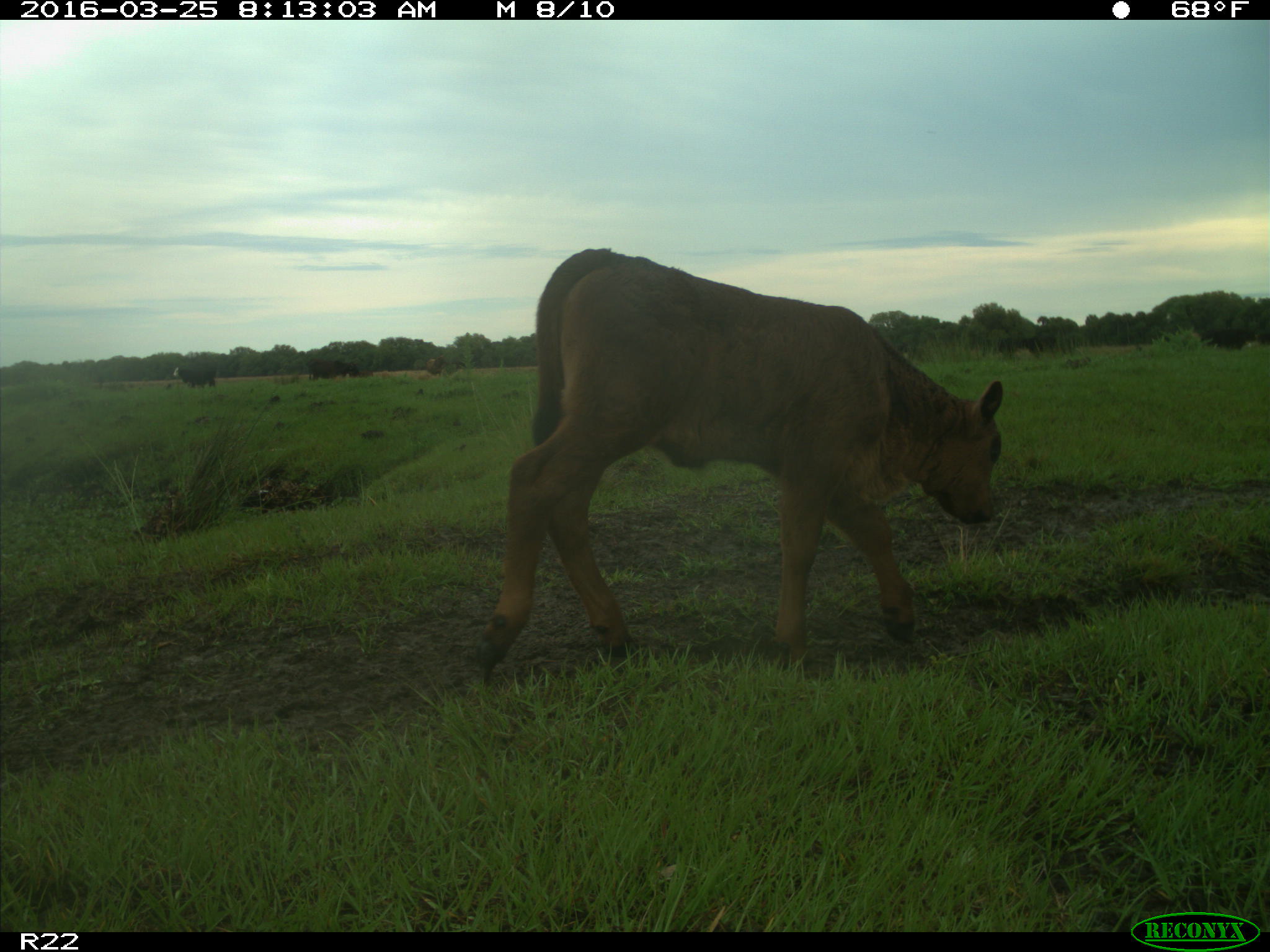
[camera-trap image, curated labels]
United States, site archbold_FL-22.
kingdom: Animalia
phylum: Chordata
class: Mammalia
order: Artiodactyla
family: Bovidae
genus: Bos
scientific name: Bos taurus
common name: domestic cow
Bos taurus (domestic cow).